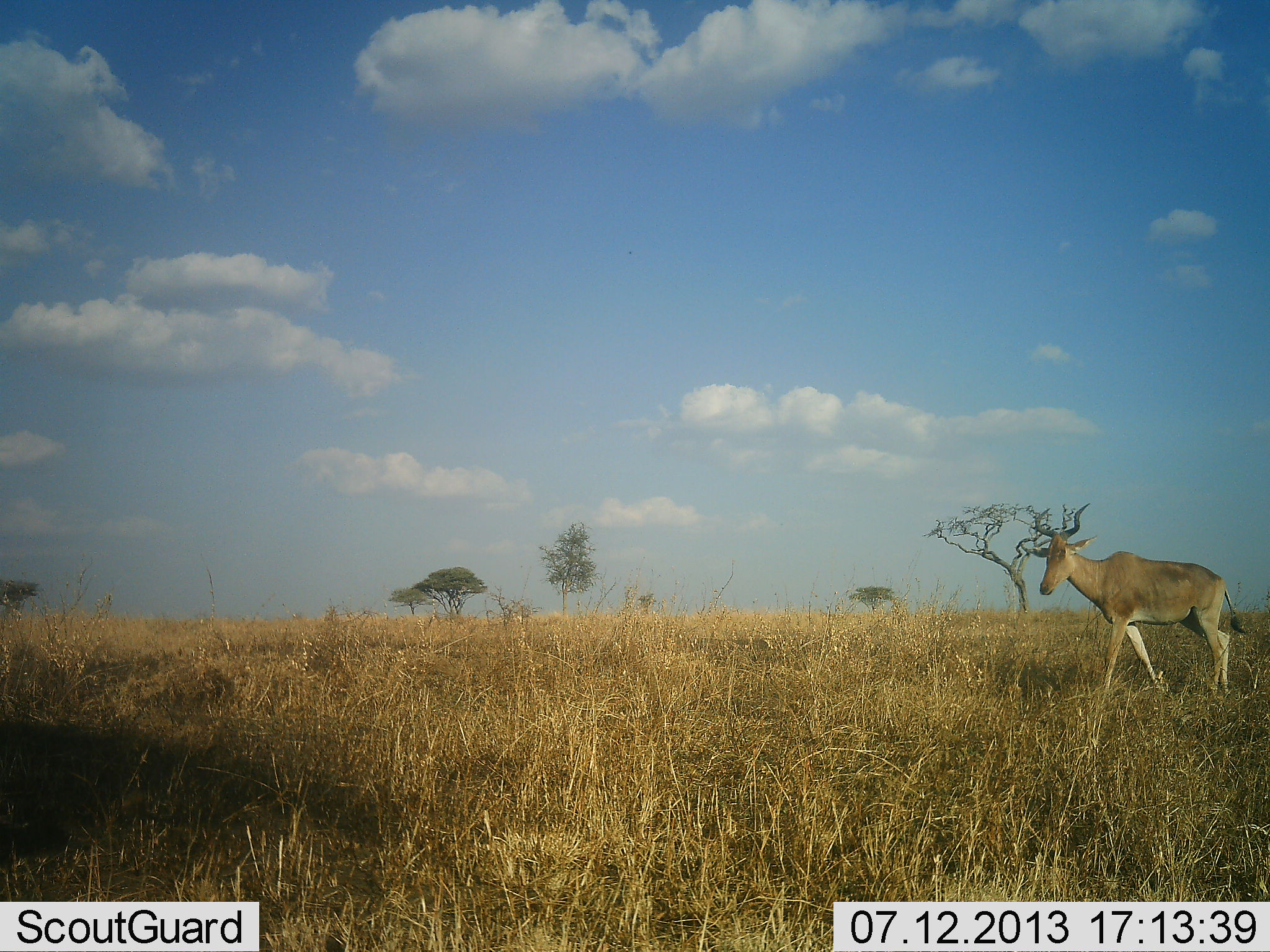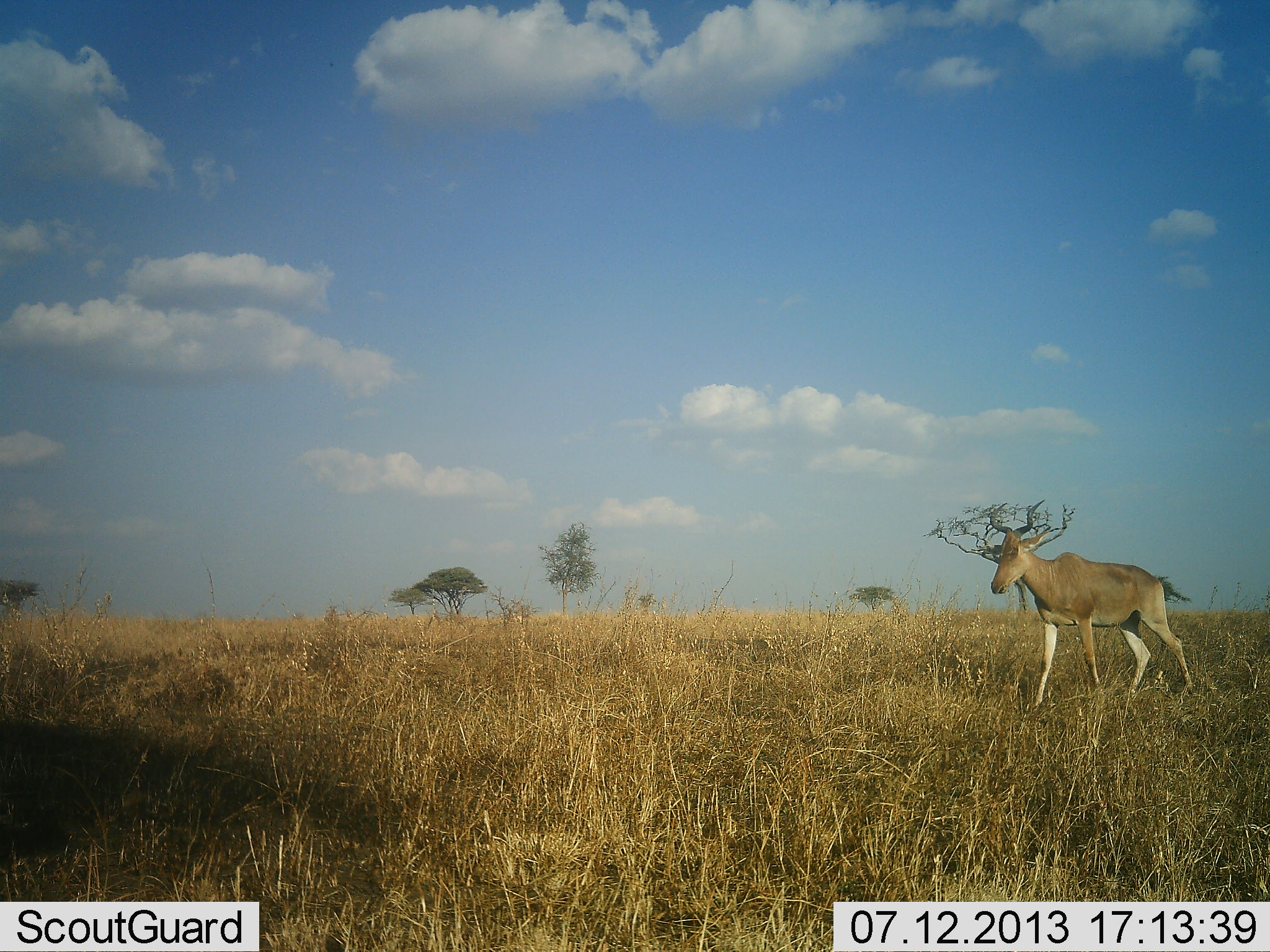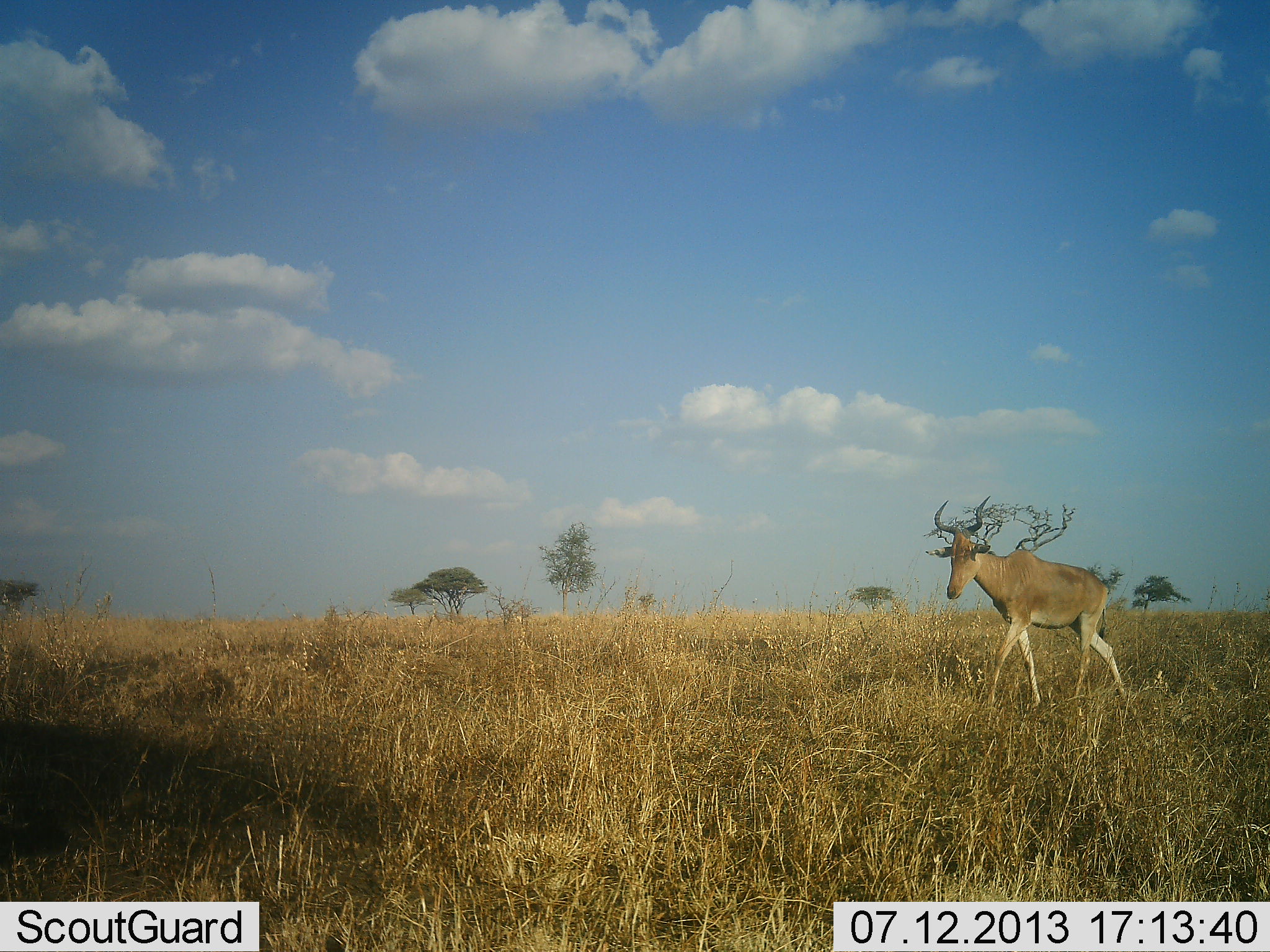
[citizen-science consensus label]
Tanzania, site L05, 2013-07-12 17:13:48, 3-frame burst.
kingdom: Animalia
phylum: Chordata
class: Mammalia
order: Artiodactyla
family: Bovidae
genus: Alcelaphus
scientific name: Alcelaphus buselaphus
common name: hartebeest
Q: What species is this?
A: Hartebeest (Alcelaphus buselaphus).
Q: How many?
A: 1.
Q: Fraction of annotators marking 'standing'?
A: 4%.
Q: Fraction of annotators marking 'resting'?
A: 0%.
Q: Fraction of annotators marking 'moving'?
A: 96%.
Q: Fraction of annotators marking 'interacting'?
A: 0%.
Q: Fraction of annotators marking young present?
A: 0%.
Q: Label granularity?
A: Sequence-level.